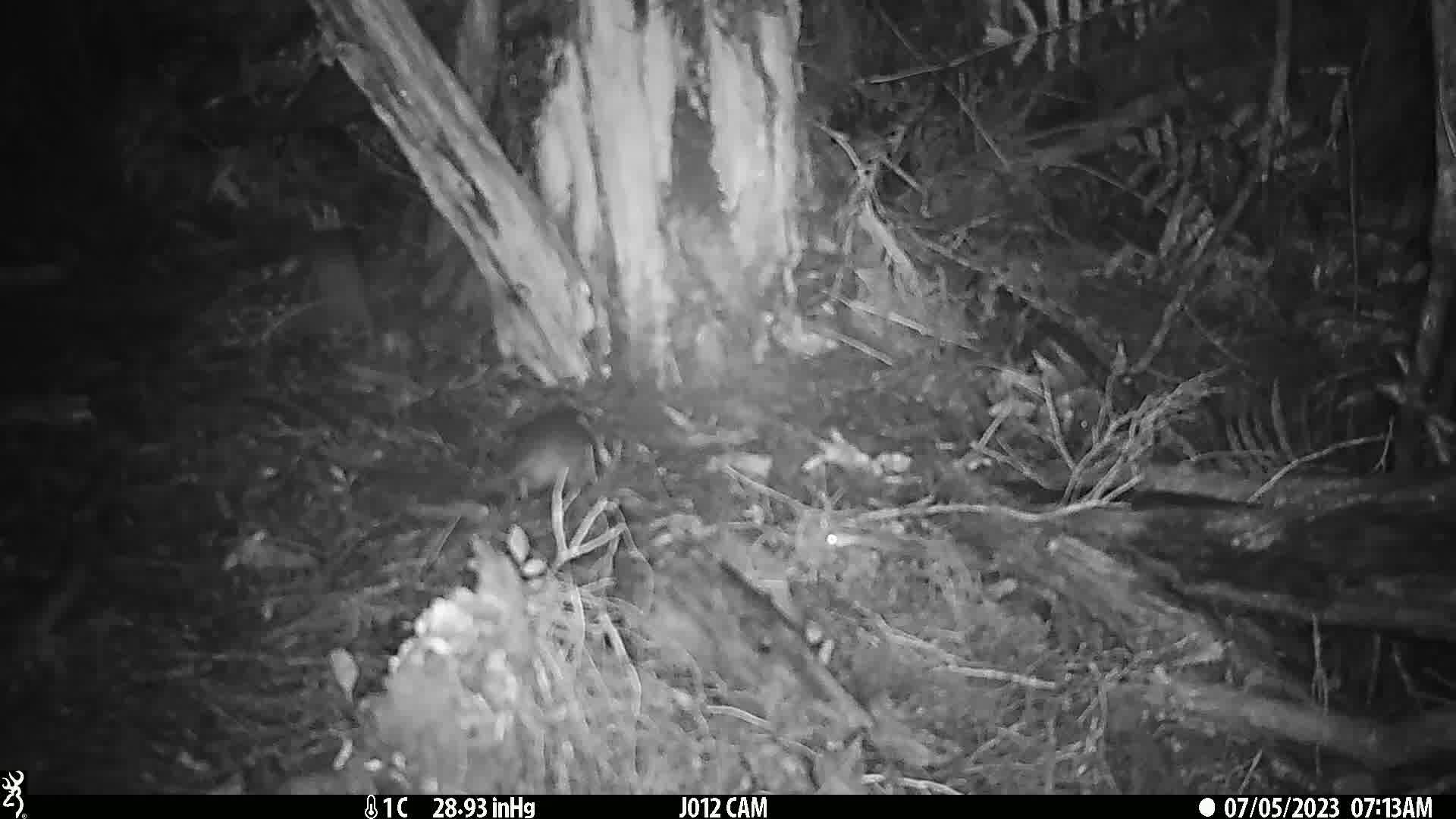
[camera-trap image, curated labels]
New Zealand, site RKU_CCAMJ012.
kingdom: Animalia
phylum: Chordata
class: Mammalia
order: Rodentia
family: Muridae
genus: Rattus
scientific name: Rattus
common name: rat